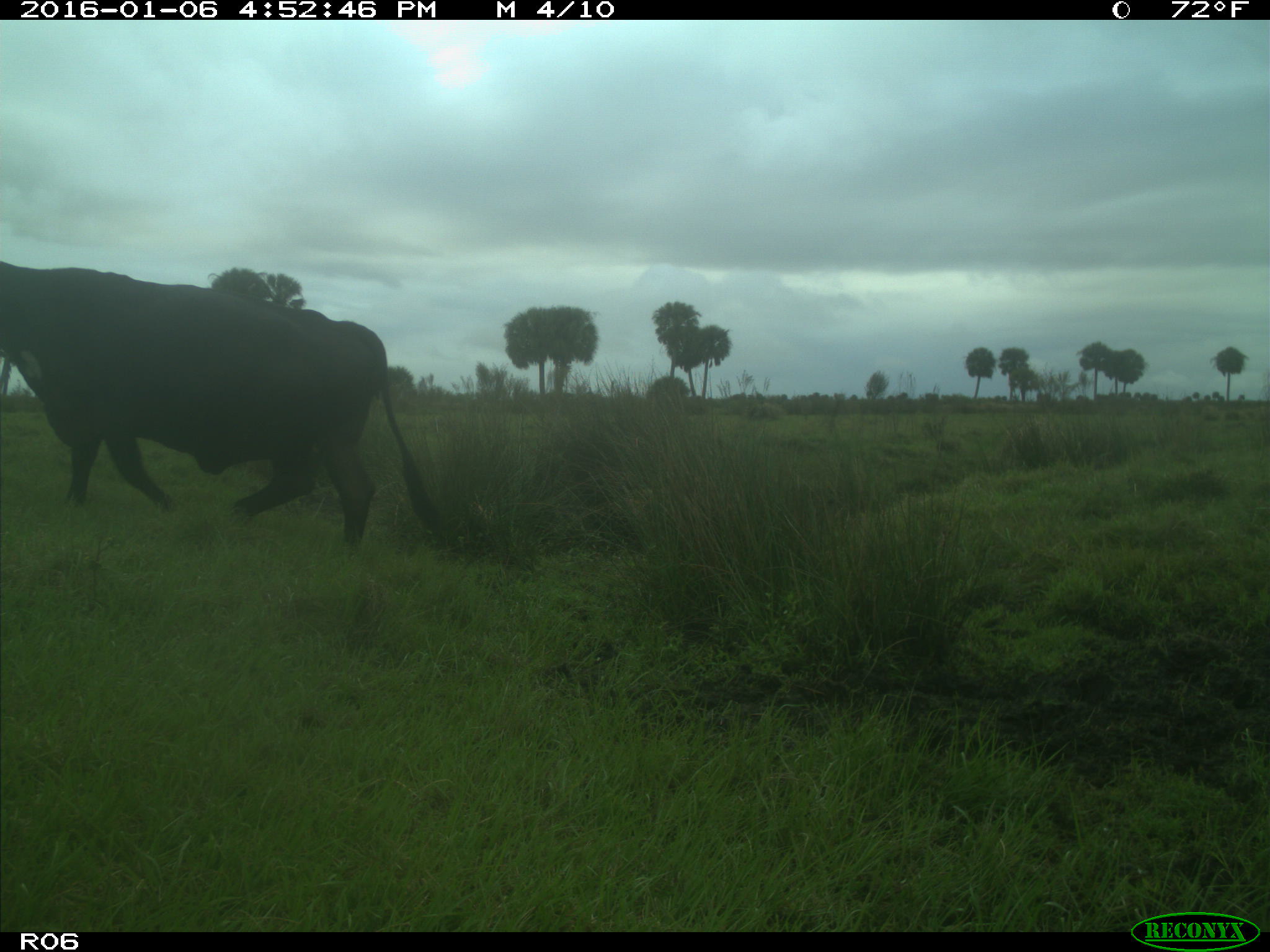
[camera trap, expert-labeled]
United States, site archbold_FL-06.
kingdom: Animalia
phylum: Chordata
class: Mammalia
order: Artiodactyla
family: Bovidae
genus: Bos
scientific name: Bos taurus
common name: domestic cow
Bos taurus (domestic cow).